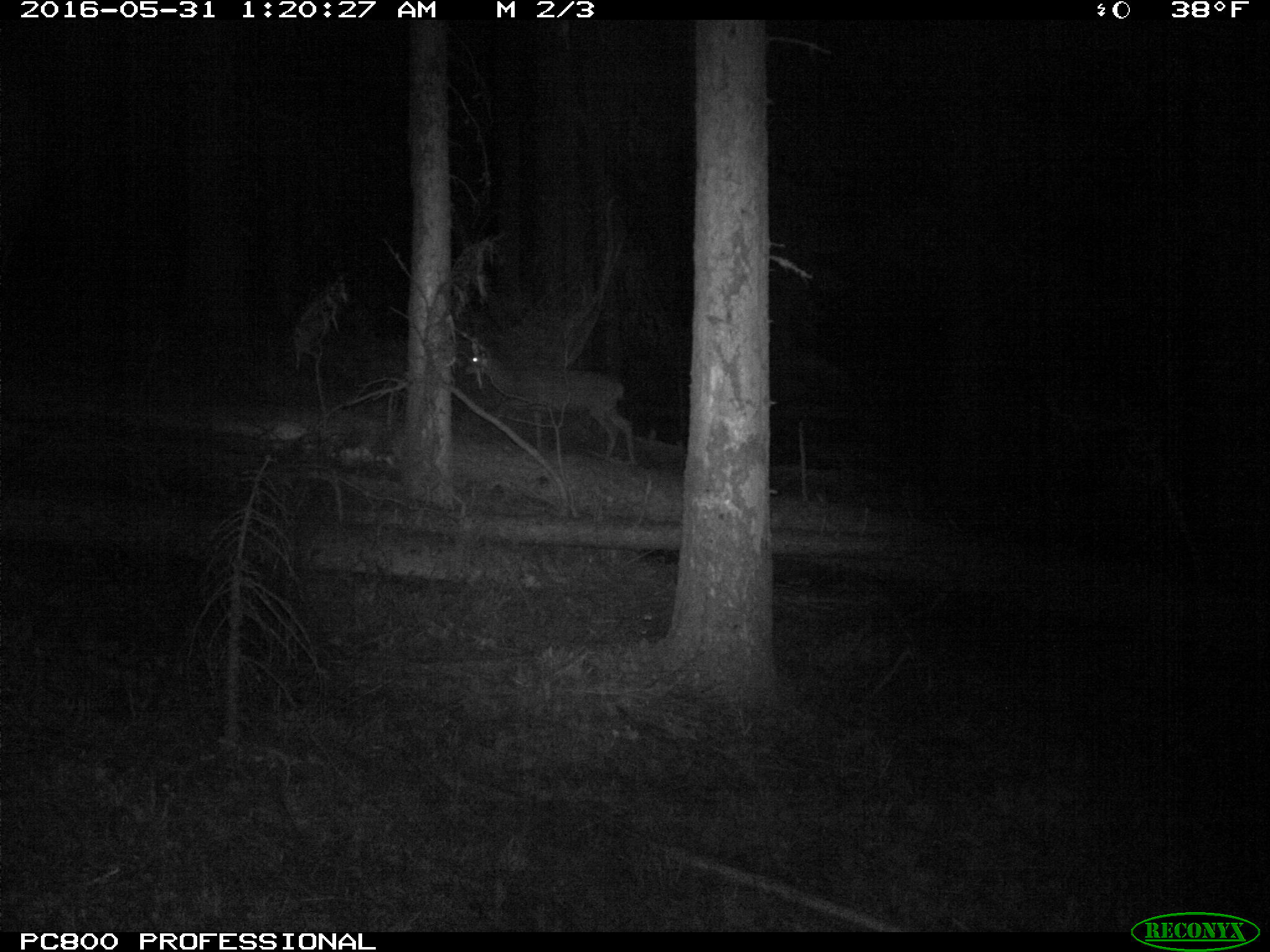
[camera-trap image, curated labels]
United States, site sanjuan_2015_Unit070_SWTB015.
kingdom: Animalia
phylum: Chordata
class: Mammalia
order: Artiodactyla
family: Cervidae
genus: Odocoileus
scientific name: Odocoileus hemionus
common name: mule deer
Odocoileus hemionus (mule deer).